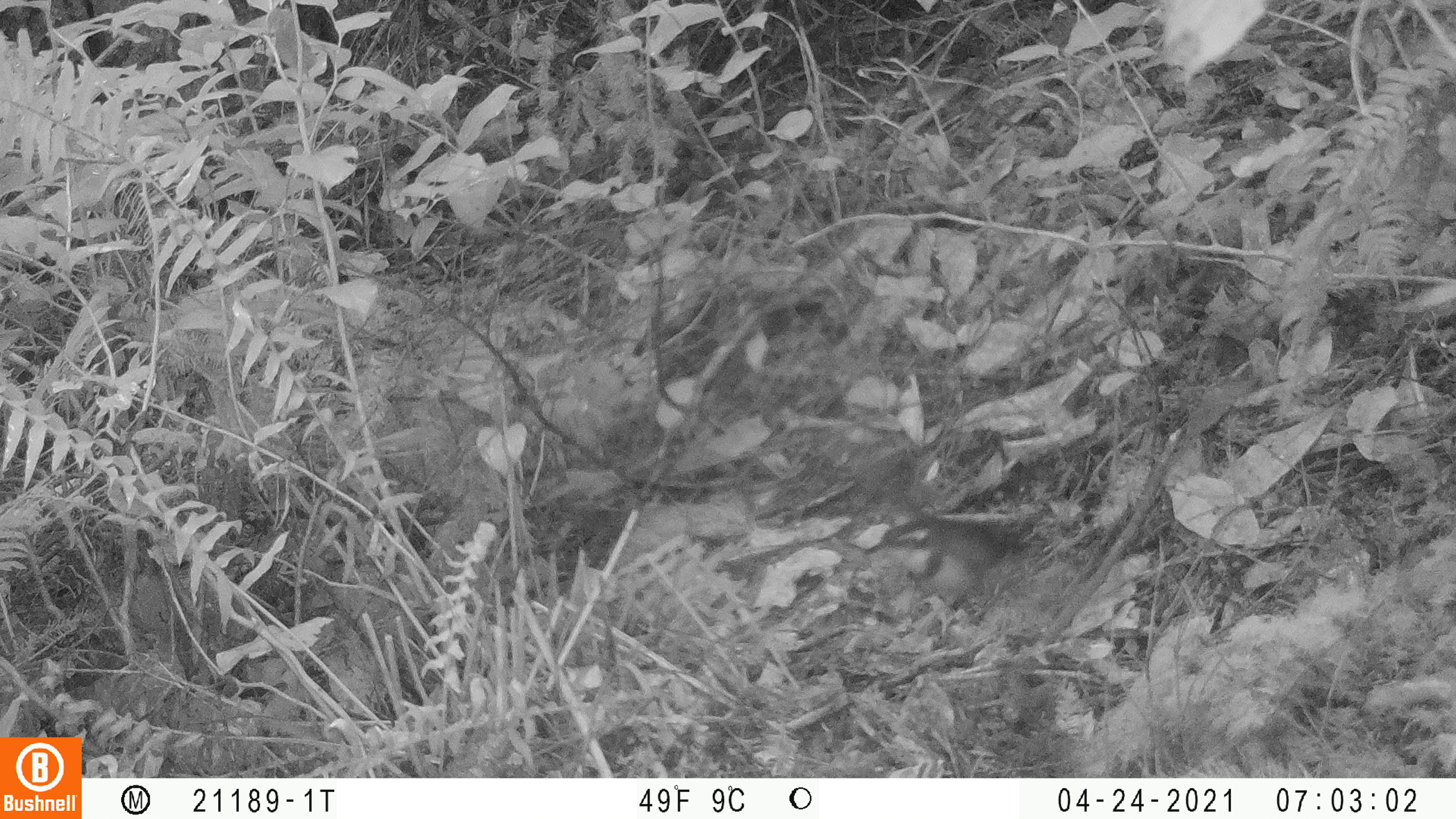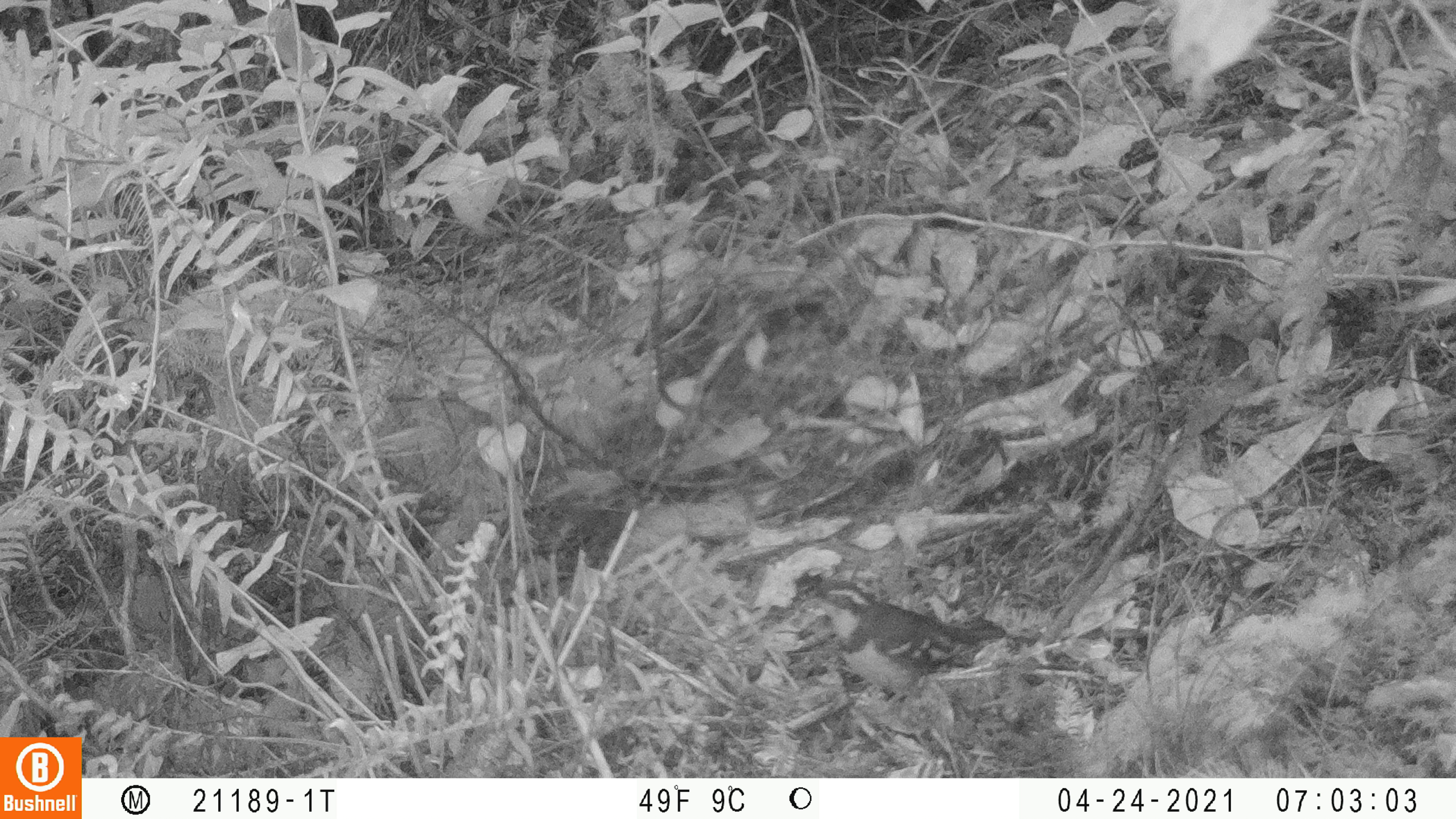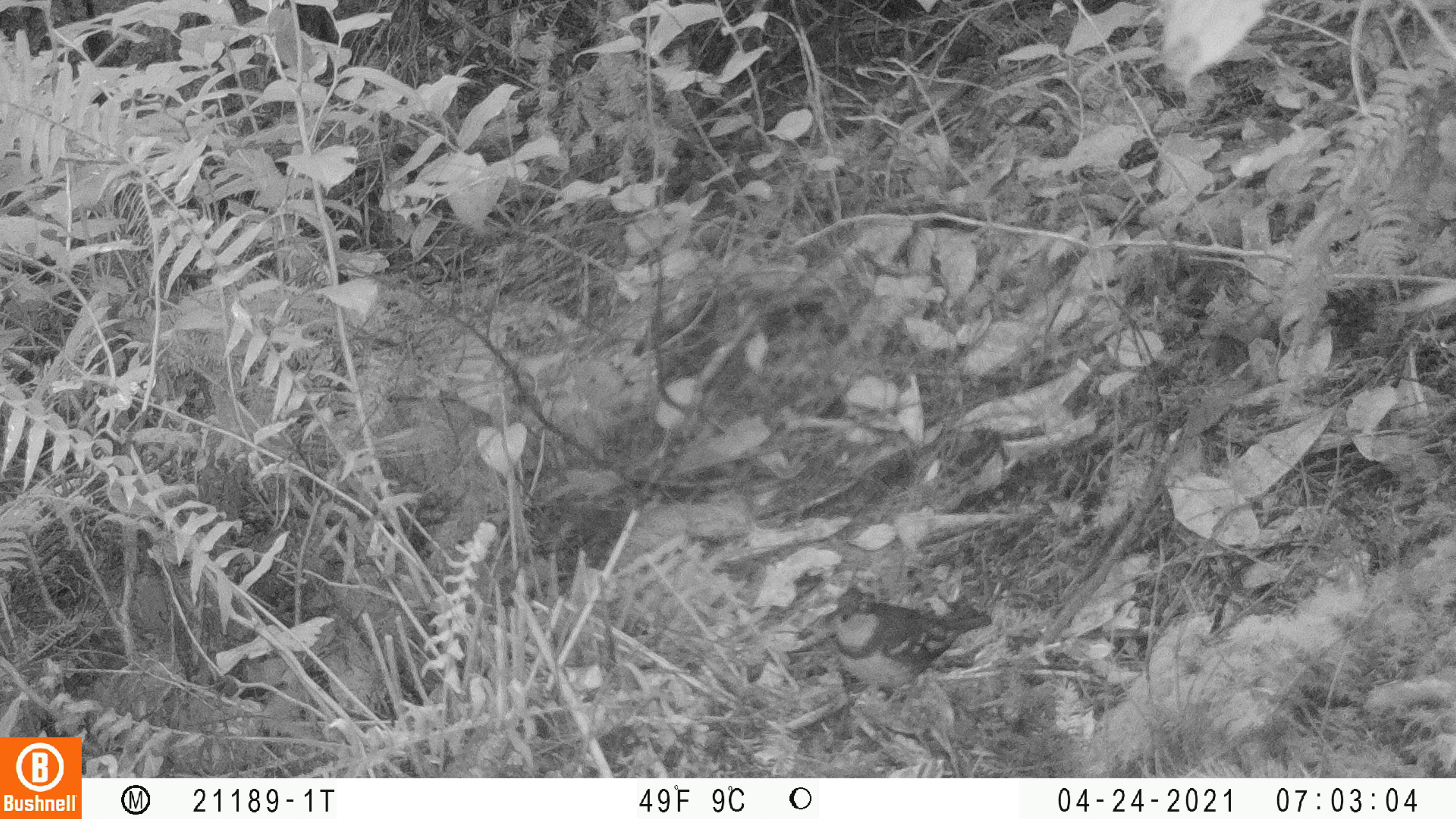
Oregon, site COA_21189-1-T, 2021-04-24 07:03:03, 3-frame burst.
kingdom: Animalia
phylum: Chordata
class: Aves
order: Passeriformes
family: Turdidae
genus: Ixoreus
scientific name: Ixoreus naevius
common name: varied thrush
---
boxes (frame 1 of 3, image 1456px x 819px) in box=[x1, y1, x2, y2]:
varied thrush: box=[857, 502, 1050, 640]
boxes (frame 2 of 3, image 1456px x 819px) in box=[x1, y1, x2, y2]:
varied thrush: box=[789, 572, 1009, 722]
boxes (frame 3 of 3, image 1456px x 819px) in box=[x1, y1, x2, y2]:
varied thrush: box=[824, 588, 992, 716]